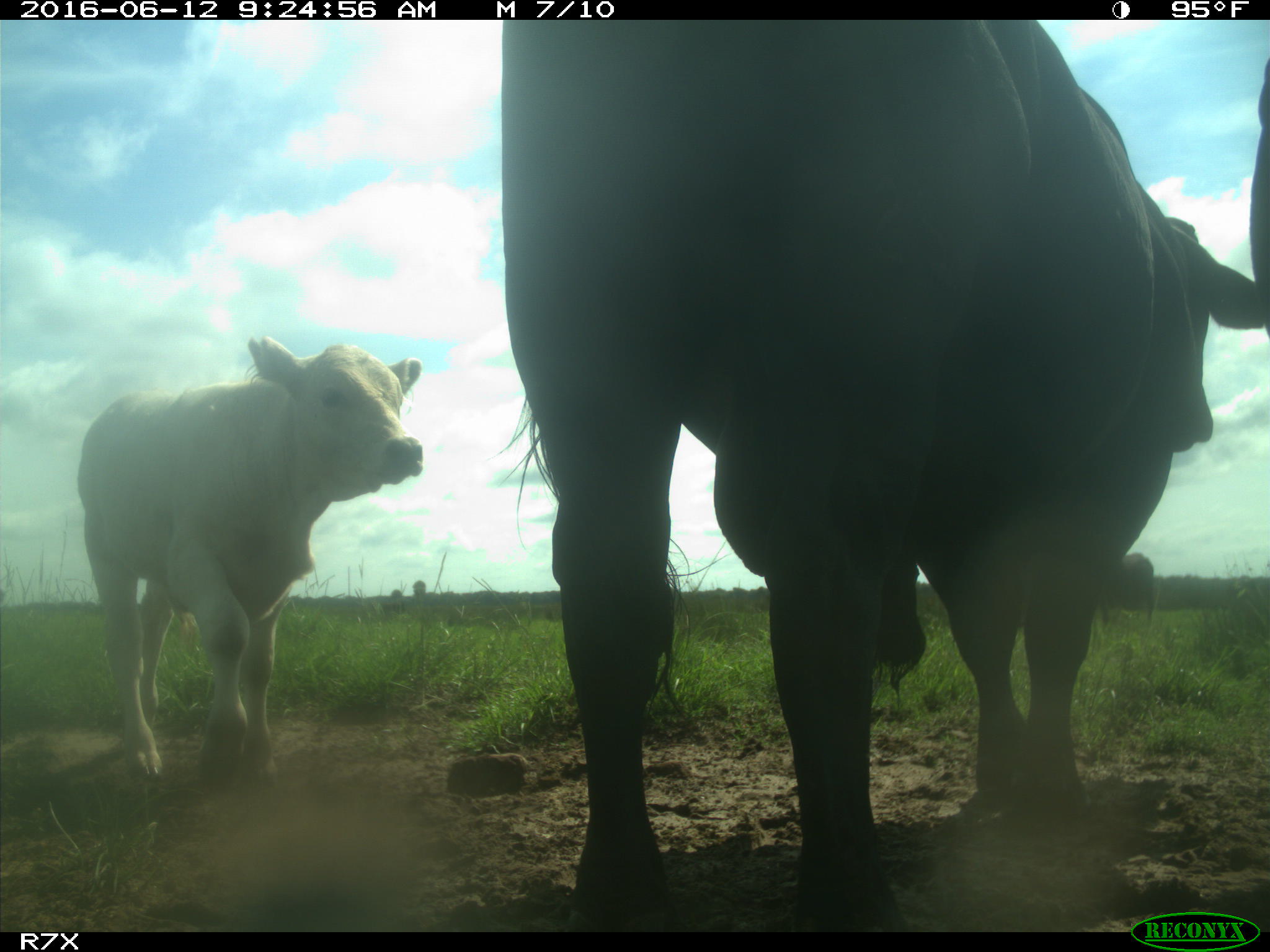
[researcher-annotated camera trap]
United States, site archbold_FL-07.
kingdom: Animalia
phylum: Chordata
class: Mammalia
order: Artiodactyla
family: Bovidae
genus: Bos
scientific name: Bos taurus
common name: domestic cow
Bos taurus (domestic cow).